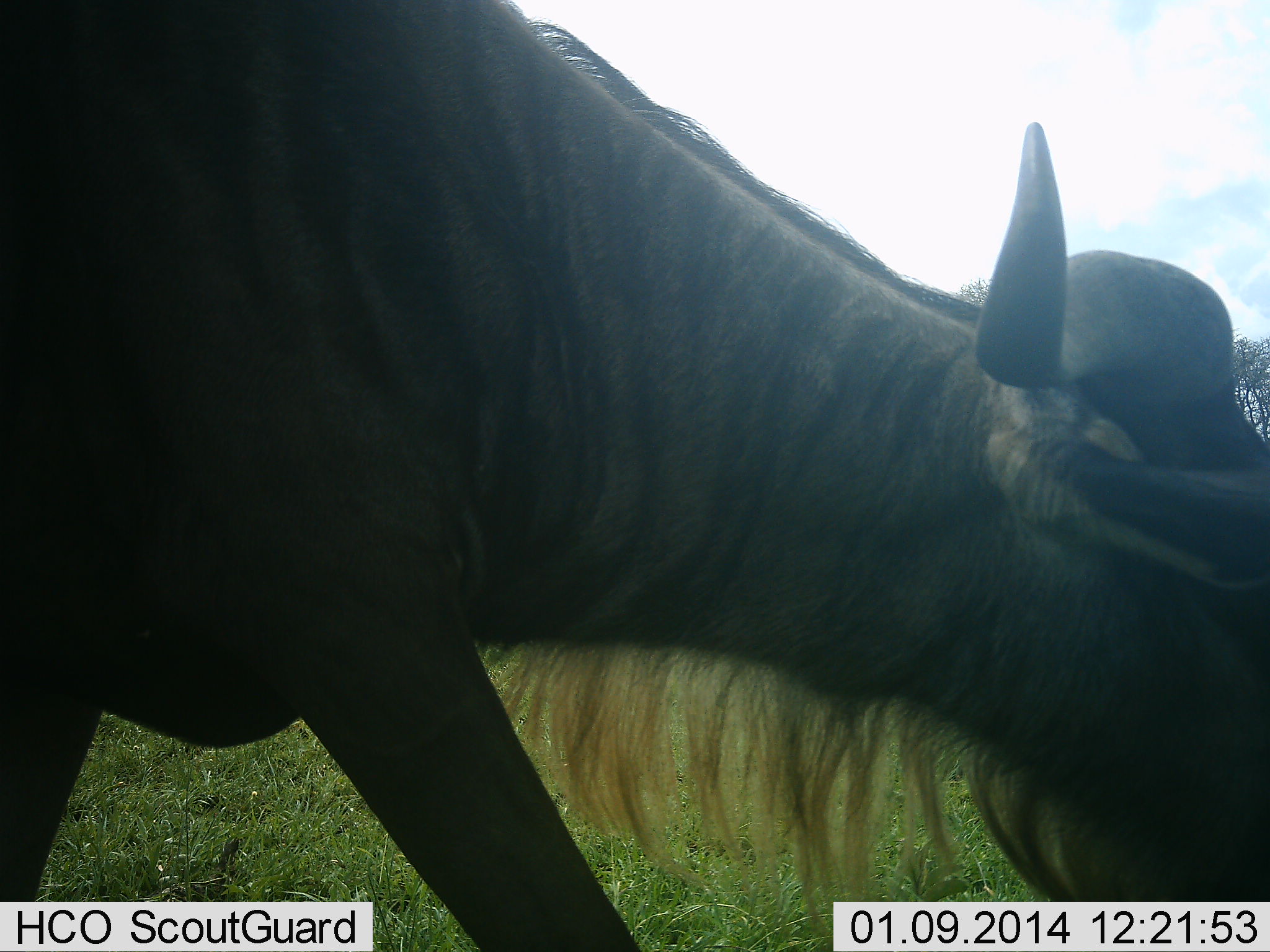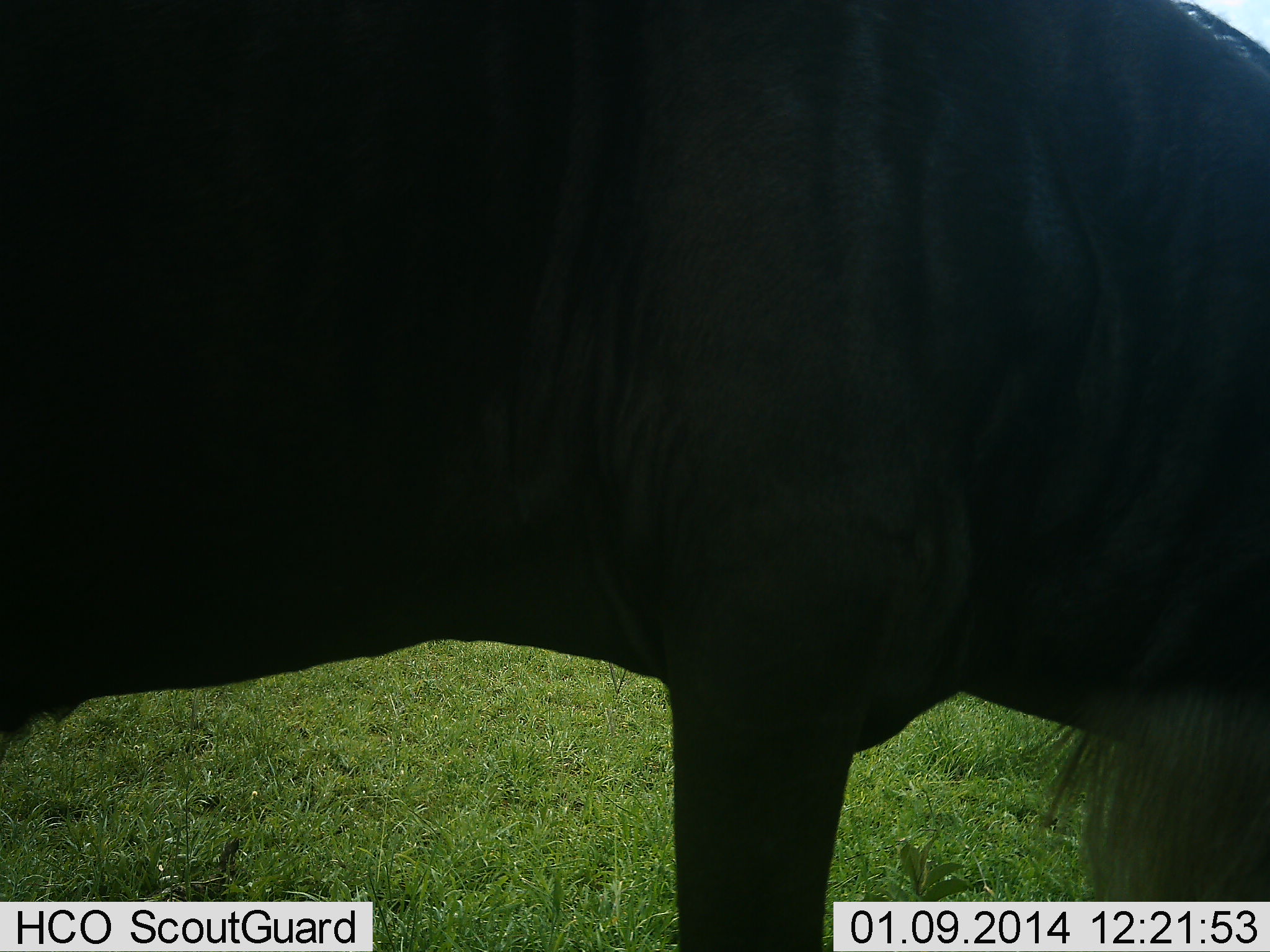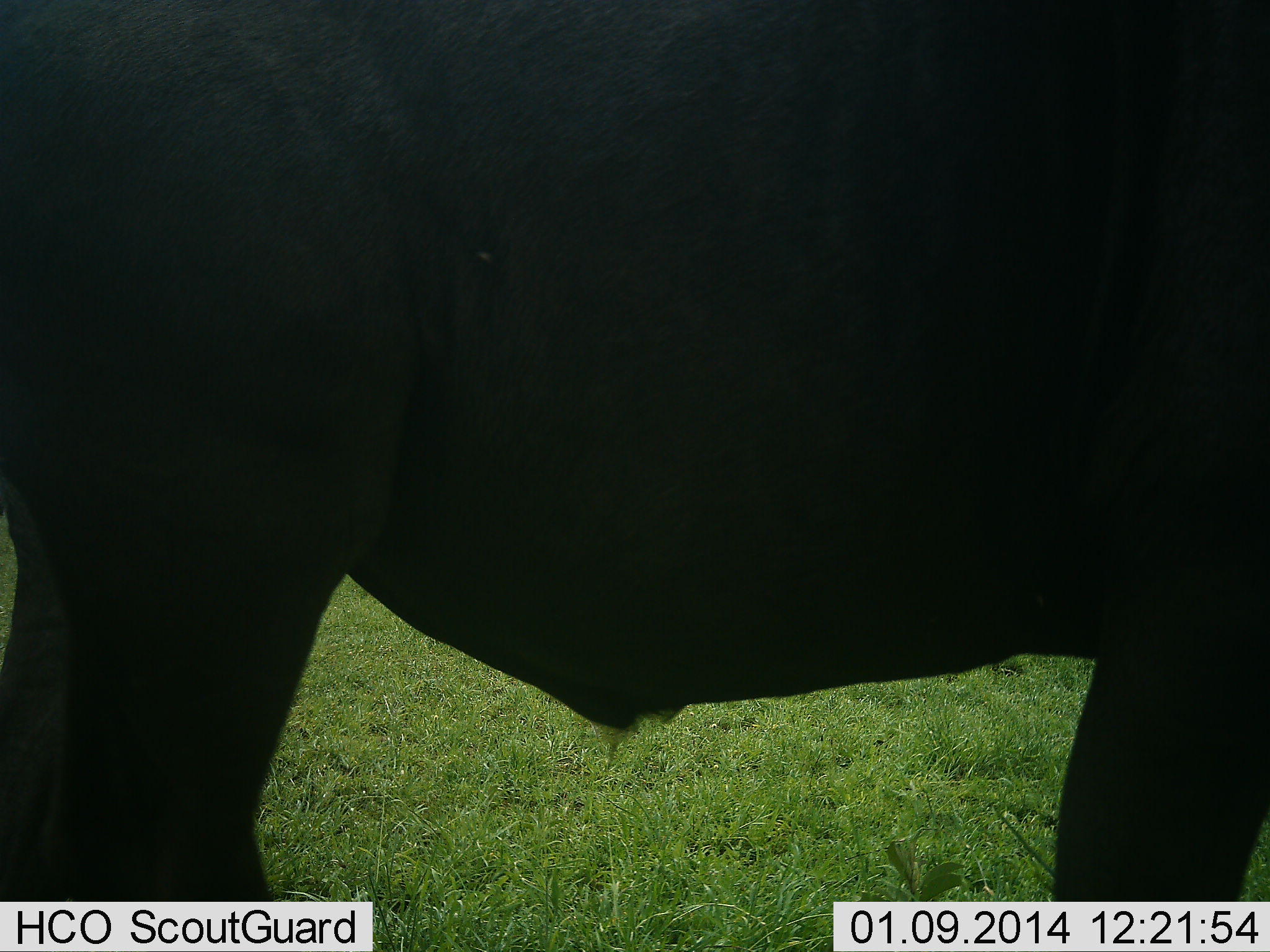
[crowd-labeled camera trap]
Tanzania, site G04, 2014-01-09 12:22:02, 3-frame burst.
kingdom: Animalia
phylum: Chordata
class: Mammalia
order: Artiodactyla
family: Bovidae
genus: Connochaetes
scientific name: Connochaetes taurinus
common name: blue wildebeest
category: wildebeest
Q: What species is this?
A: Wildebeest (blue wildebeest) (Connochaetes taurinus).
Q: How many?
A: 1.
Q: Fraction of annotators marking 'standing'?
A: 30%.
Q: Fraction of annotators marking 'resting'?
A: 0%.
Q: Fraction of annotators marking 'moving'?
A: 50%.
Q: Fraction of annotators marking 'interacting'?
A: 0%.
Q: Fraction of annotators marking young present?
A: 0%.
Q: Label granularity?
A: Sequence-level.